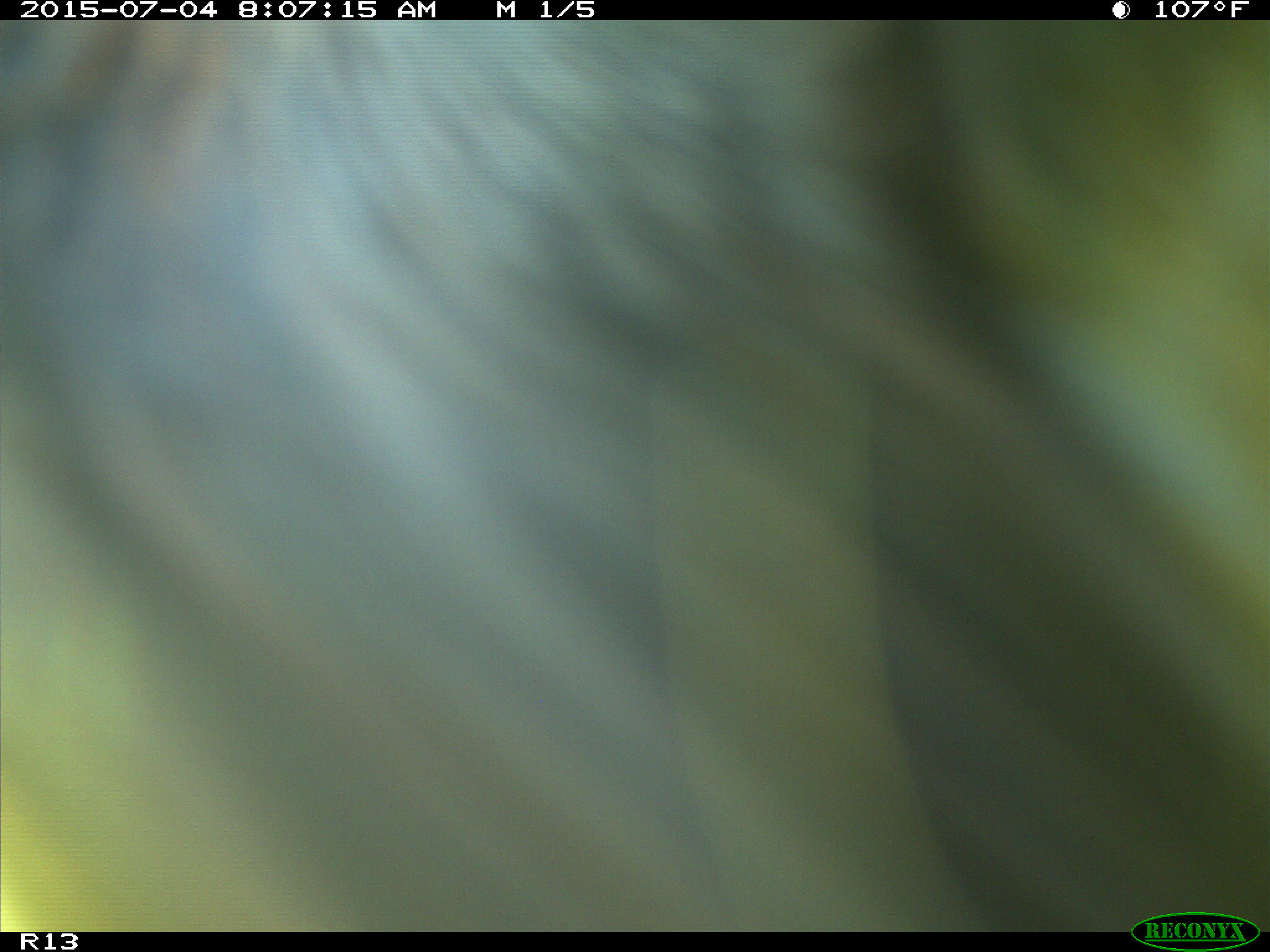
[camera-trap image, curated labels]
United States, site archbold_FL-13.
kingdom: Animalia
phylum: Chordata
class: Mammalia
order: Artiodactyla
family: Bovidae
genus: Bos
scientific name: Bos taurus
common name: domestic cow